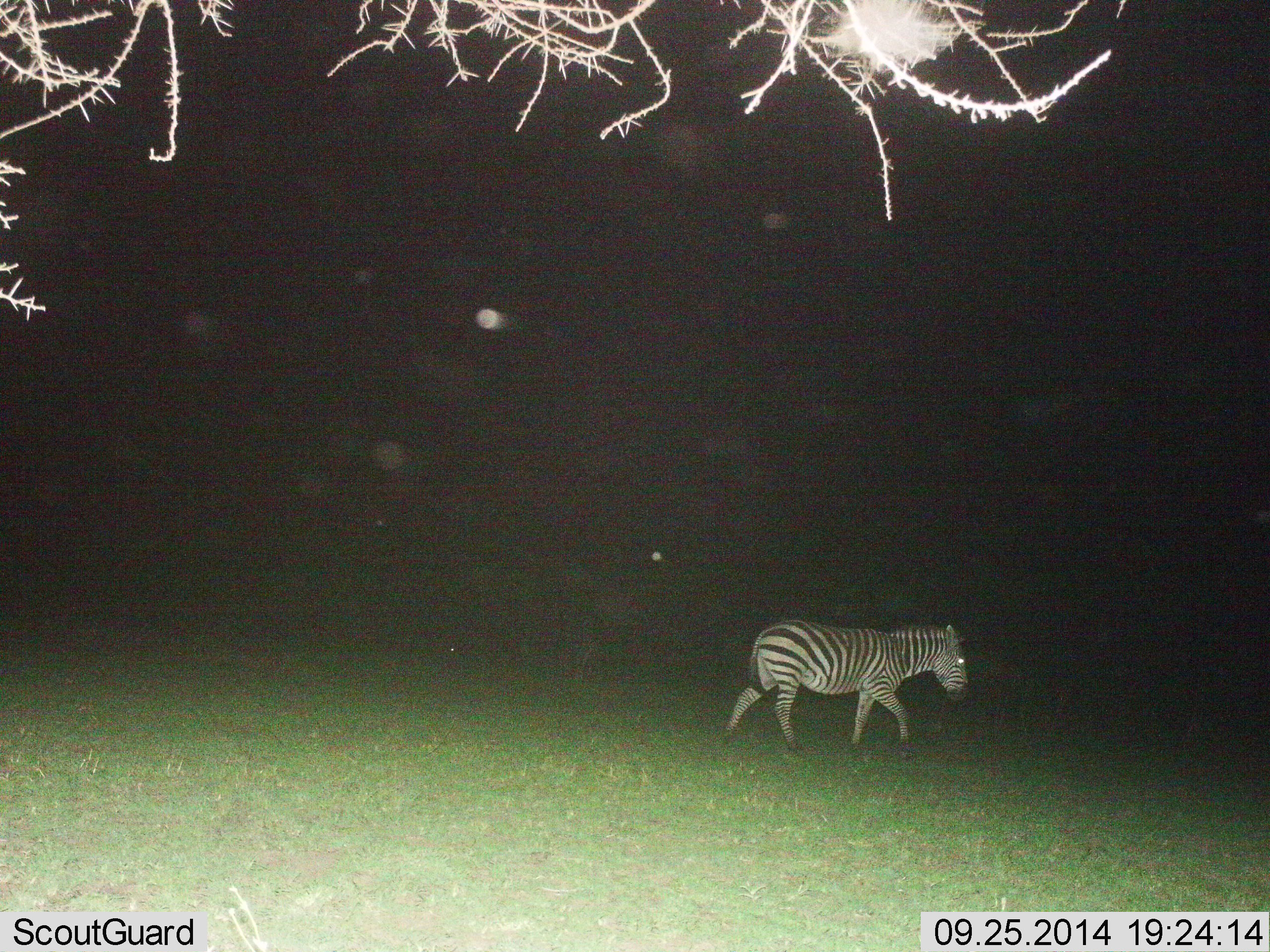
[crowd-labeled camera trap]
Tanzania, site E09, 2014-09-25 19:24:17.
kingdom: Animalia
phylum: Chordata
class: Mammalia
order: Perissodactyla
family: Equidae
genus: Equus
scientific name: Equus quagga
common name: plains zebra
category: zebra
Zebra (plains zebra) (Equus quagga), count 1. Behavior (volunteer vote fractions): standing 0%, resting 0%, moving 100%, interacting 0%. Young present (vote fraction): 10%. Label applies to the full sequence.